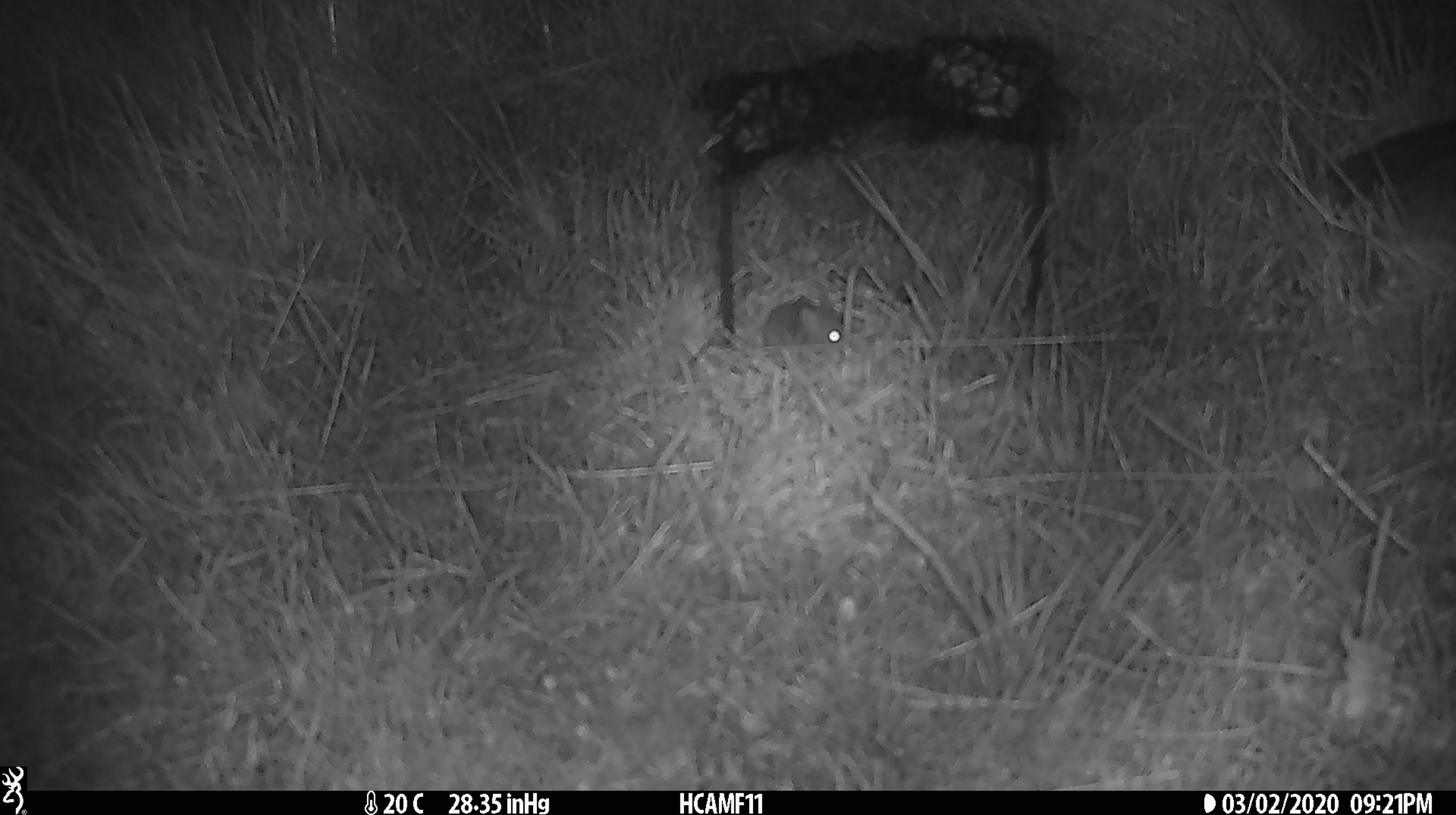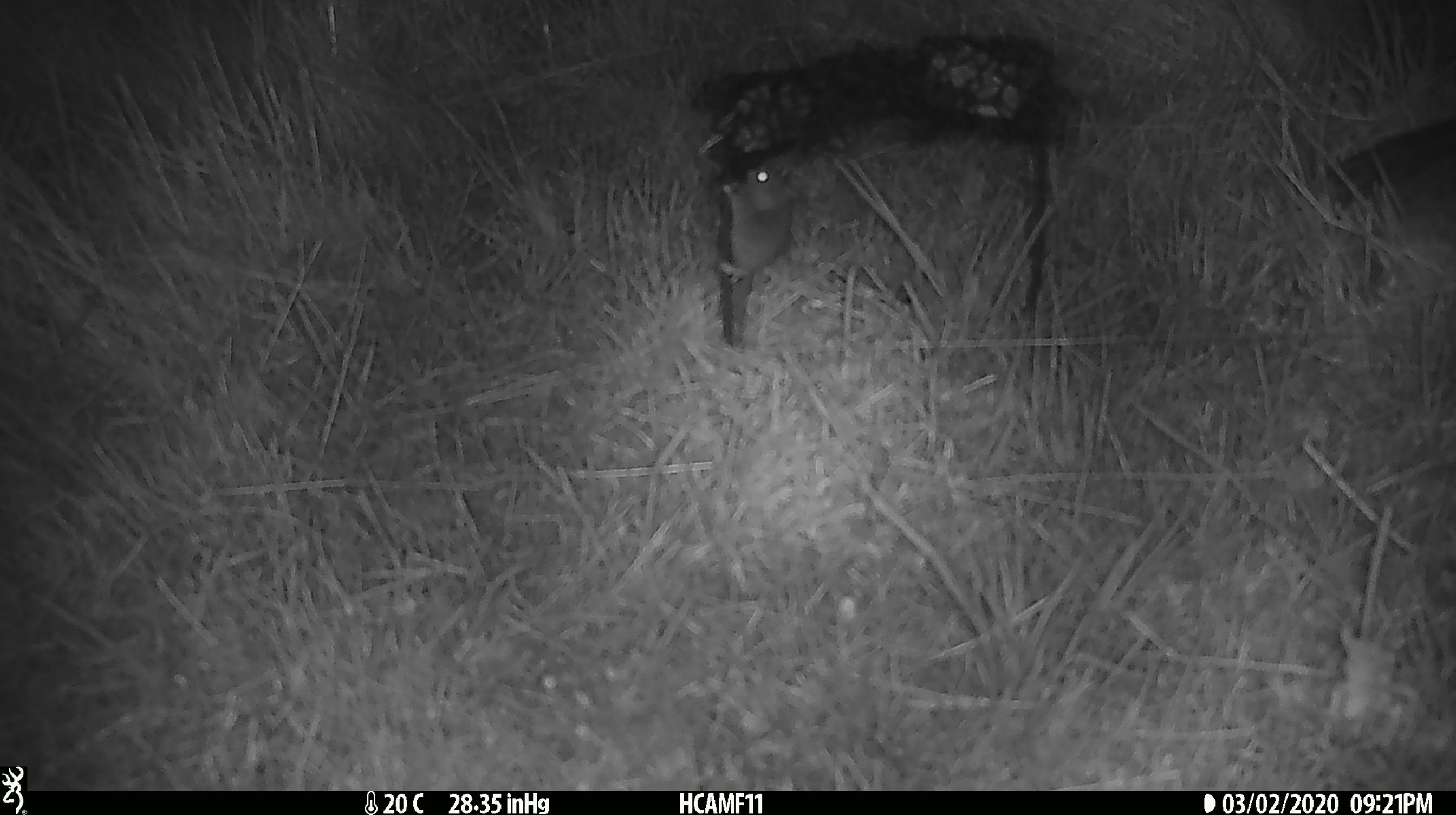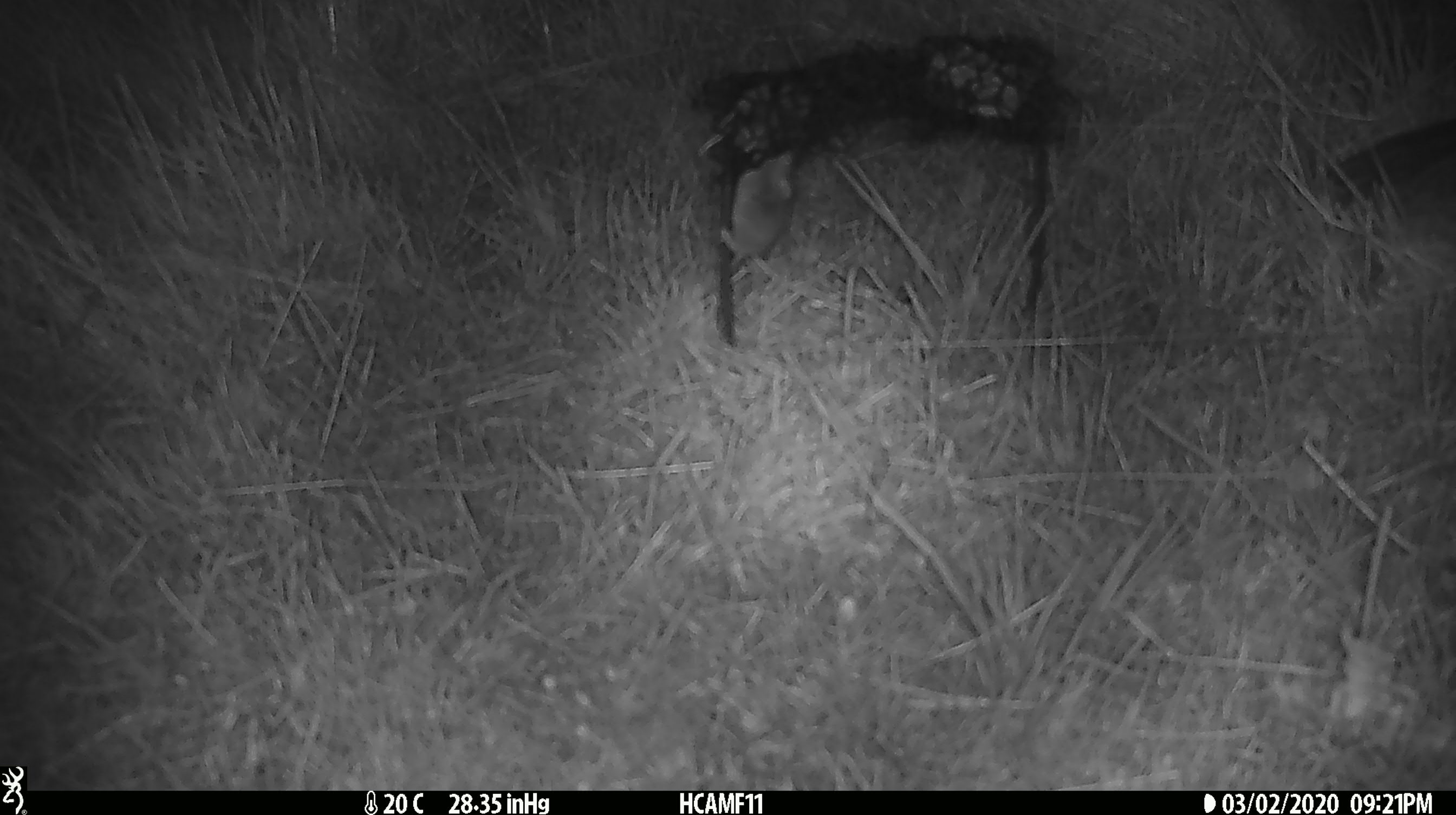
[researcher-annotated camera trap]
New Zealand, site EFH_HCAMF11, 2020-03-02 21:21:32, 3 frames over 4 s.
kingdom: Animalia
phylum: Chordata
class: Mammalia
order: Rodentia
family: Muridae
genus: Mus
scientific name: Mus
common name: mouse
Mouse (Mus).